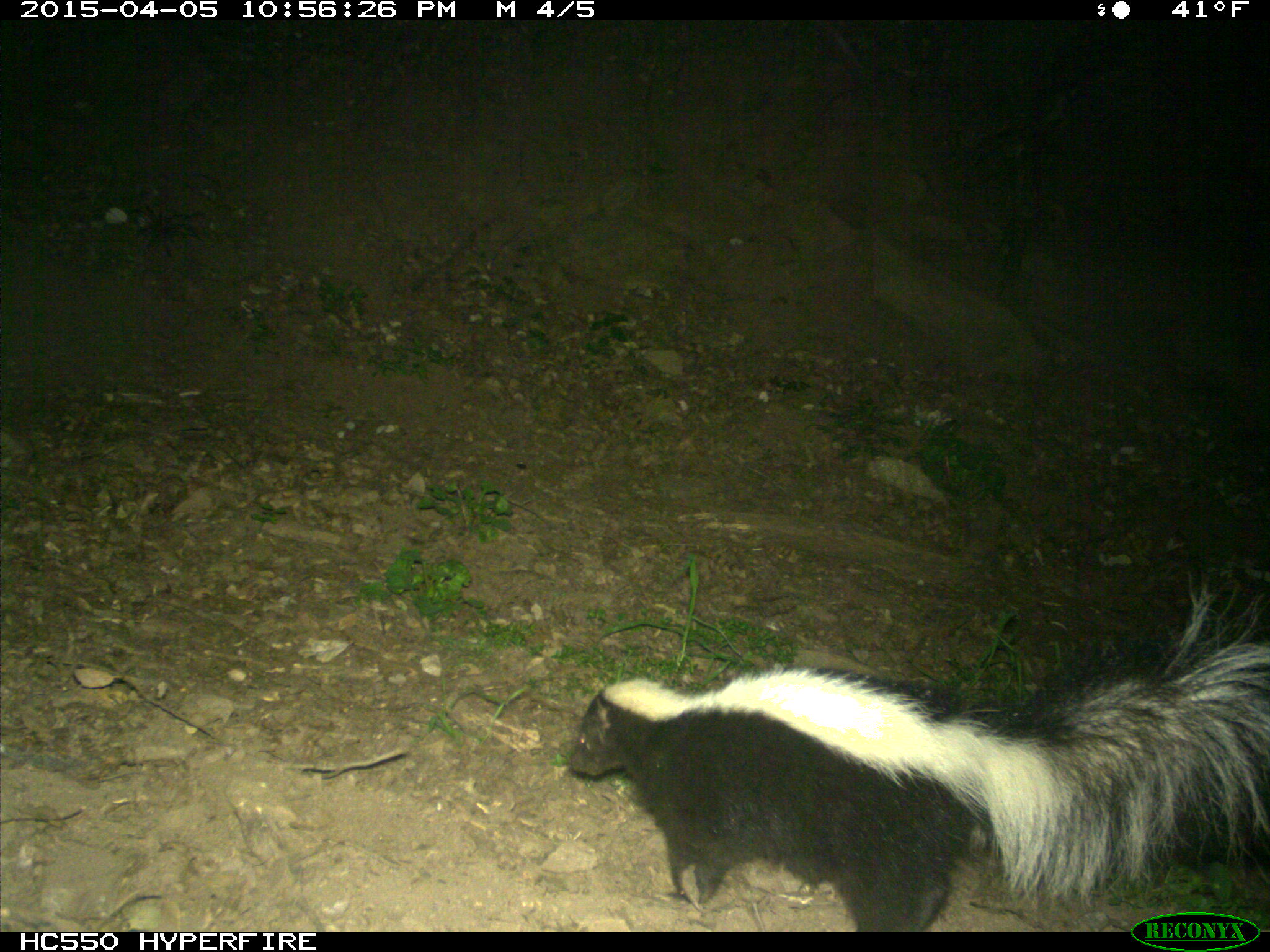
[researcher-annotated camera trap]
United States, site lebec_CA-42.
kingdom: Animalia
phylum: Chordata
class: Mammalia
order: Carnivora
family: Mephitidae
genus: Mephitis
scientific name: Mephitis mephitis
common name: striped skunk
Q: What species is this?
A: Mephitis mephitis (striped skunk).